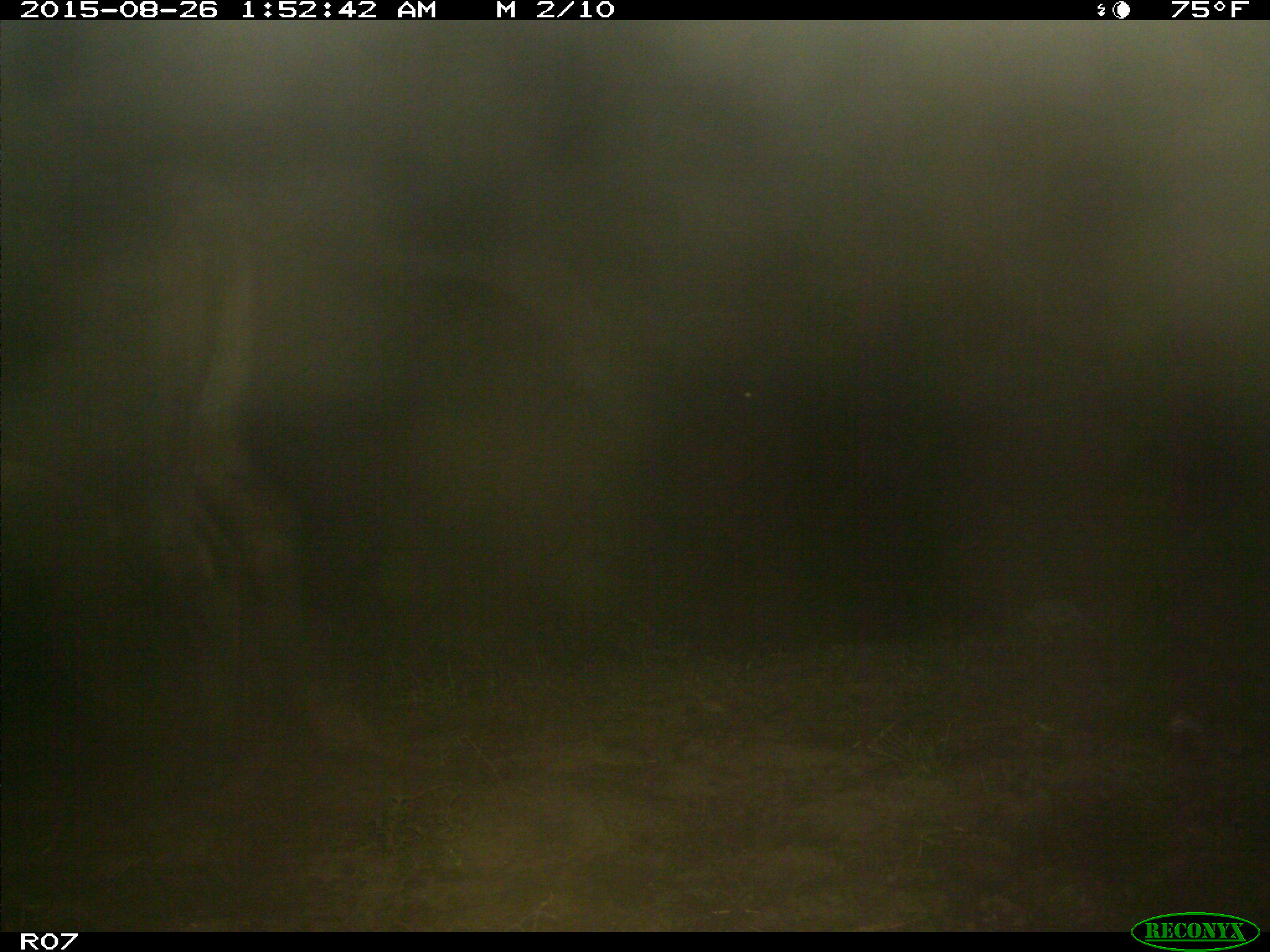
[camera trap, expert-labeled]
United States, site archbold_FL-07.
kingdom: Animalia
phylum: Chordata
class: Mammalia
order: Artiodactyla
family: Bovidae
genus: Bos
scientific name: Bos taurus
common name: domestic cow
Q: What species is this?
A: Bos taurus (domestic cow).